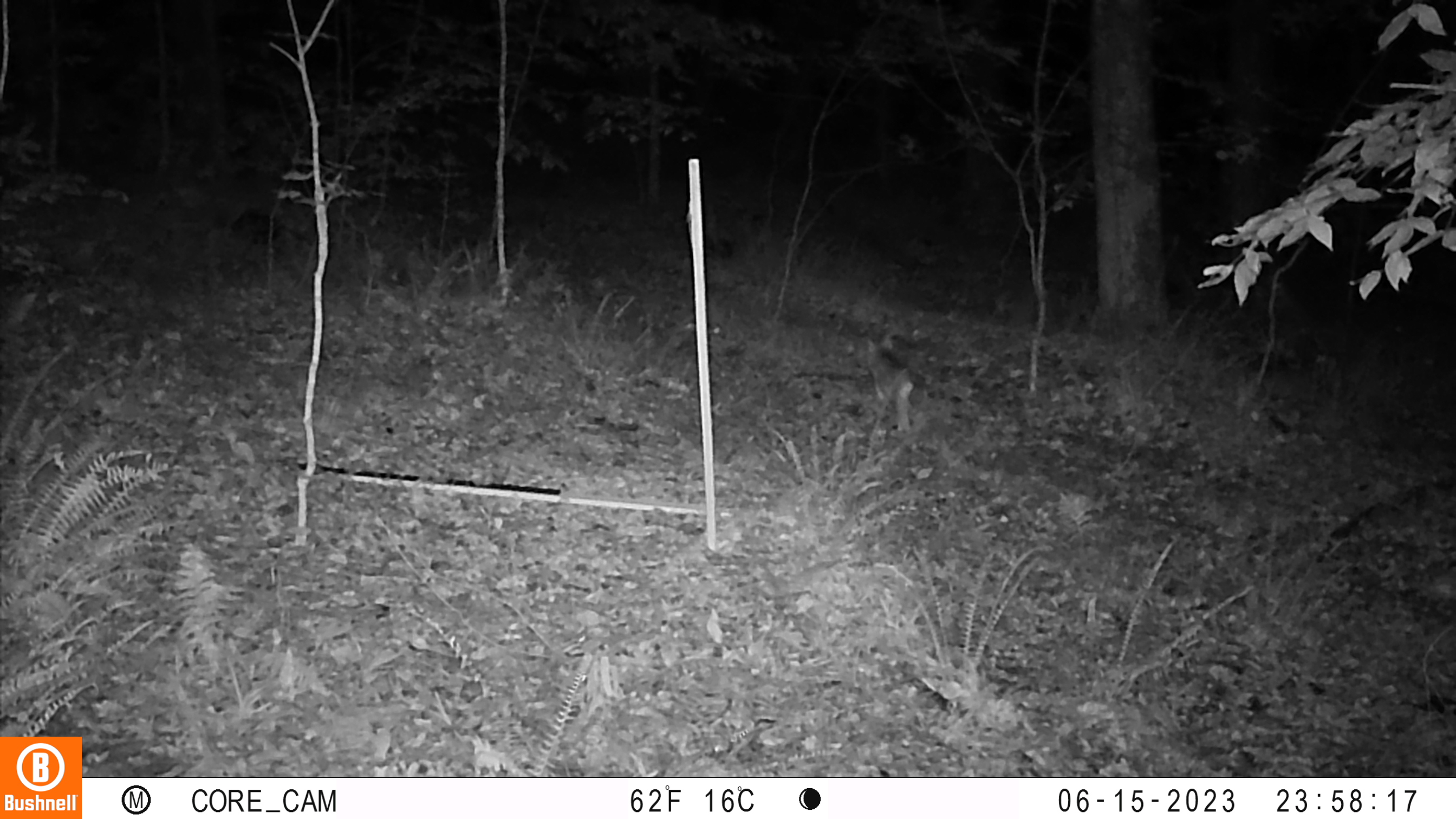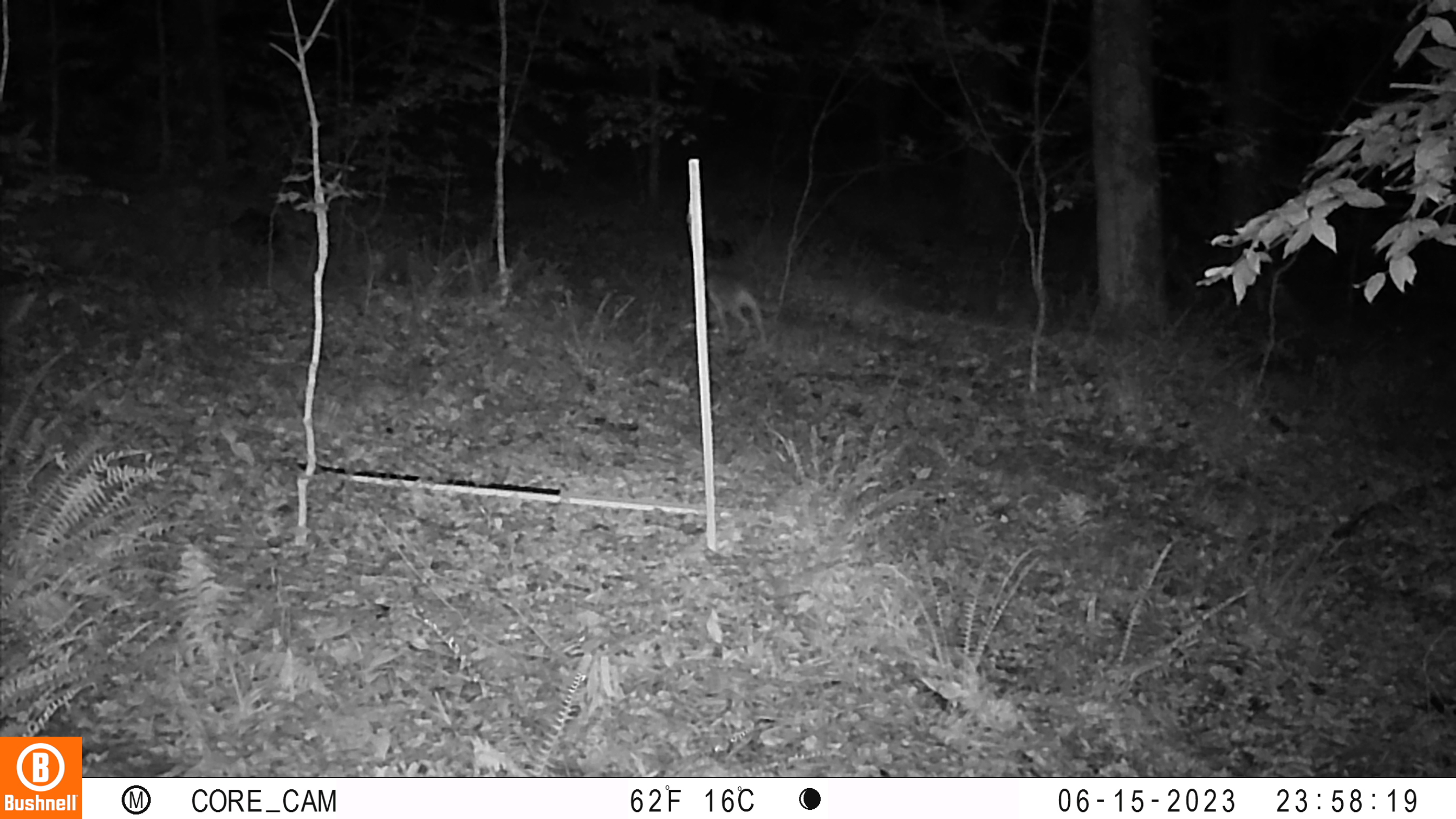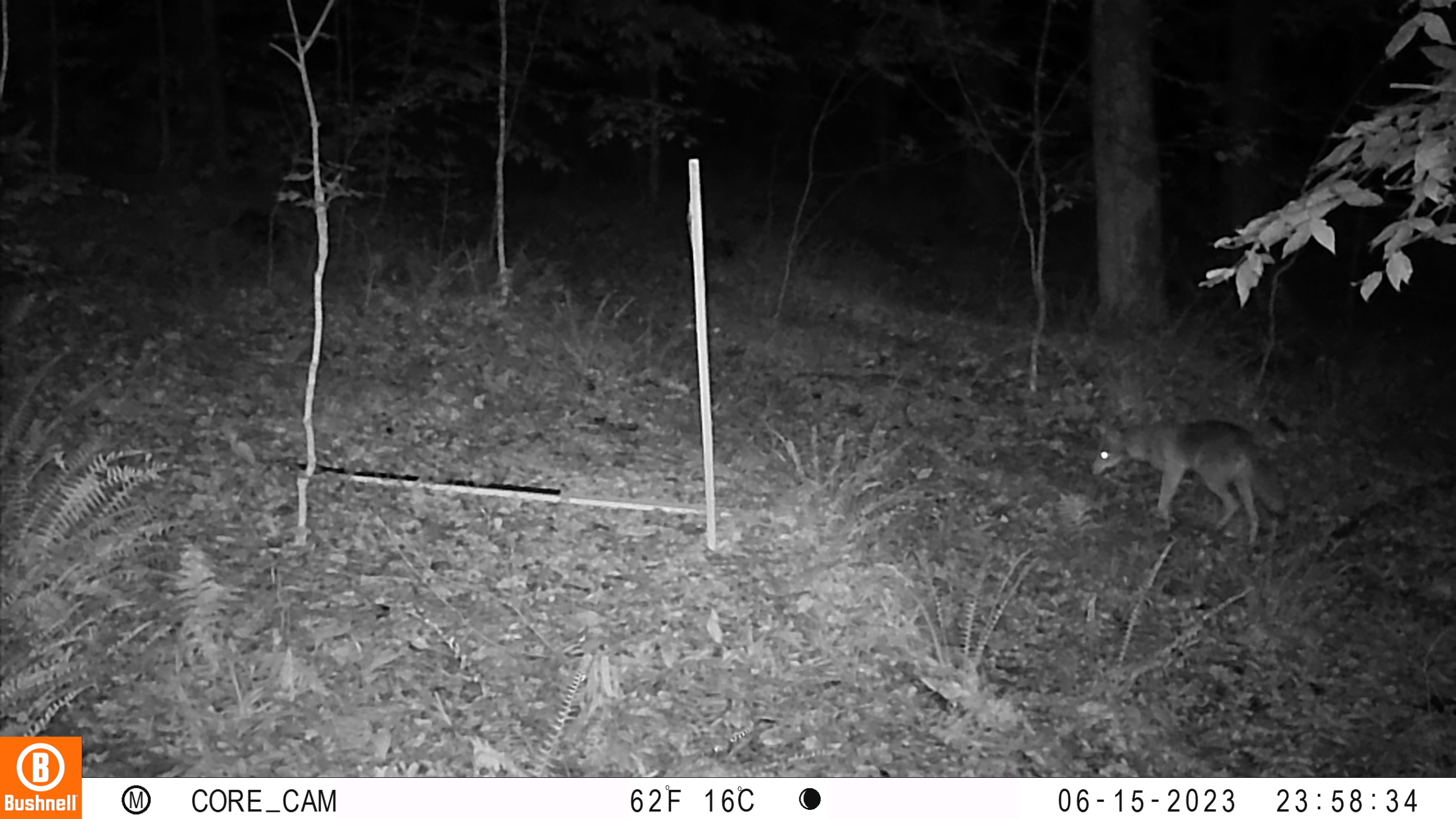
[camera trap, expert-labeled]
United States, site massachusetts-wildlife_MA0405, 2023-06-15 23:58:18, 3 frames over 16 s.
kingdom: Animalia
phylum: Chordata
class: Mammalia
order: Carnivora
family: Procyonidae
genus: Procyon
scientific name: Procyon lotor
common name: raccoon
Raccoon (Procyon lotor).